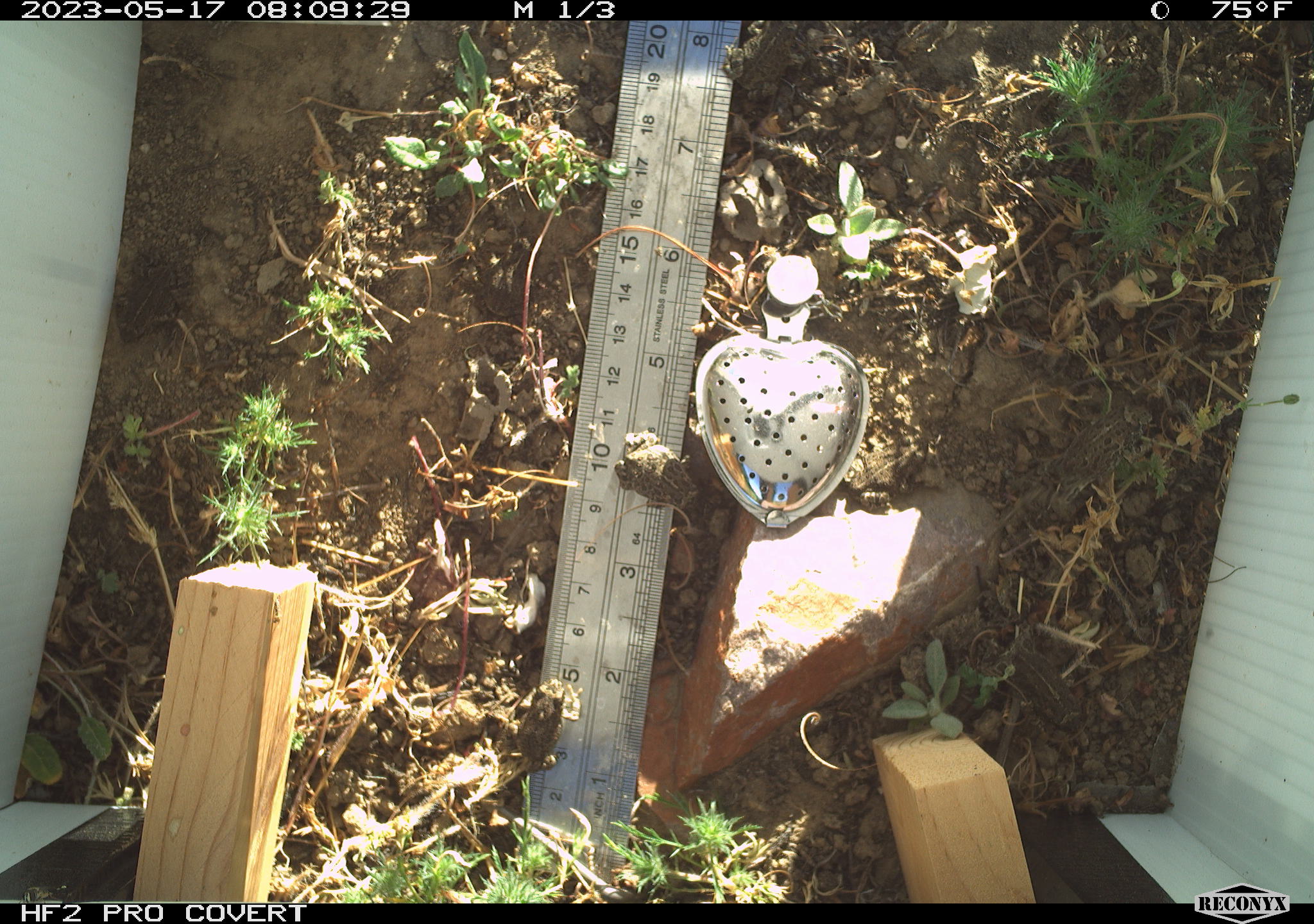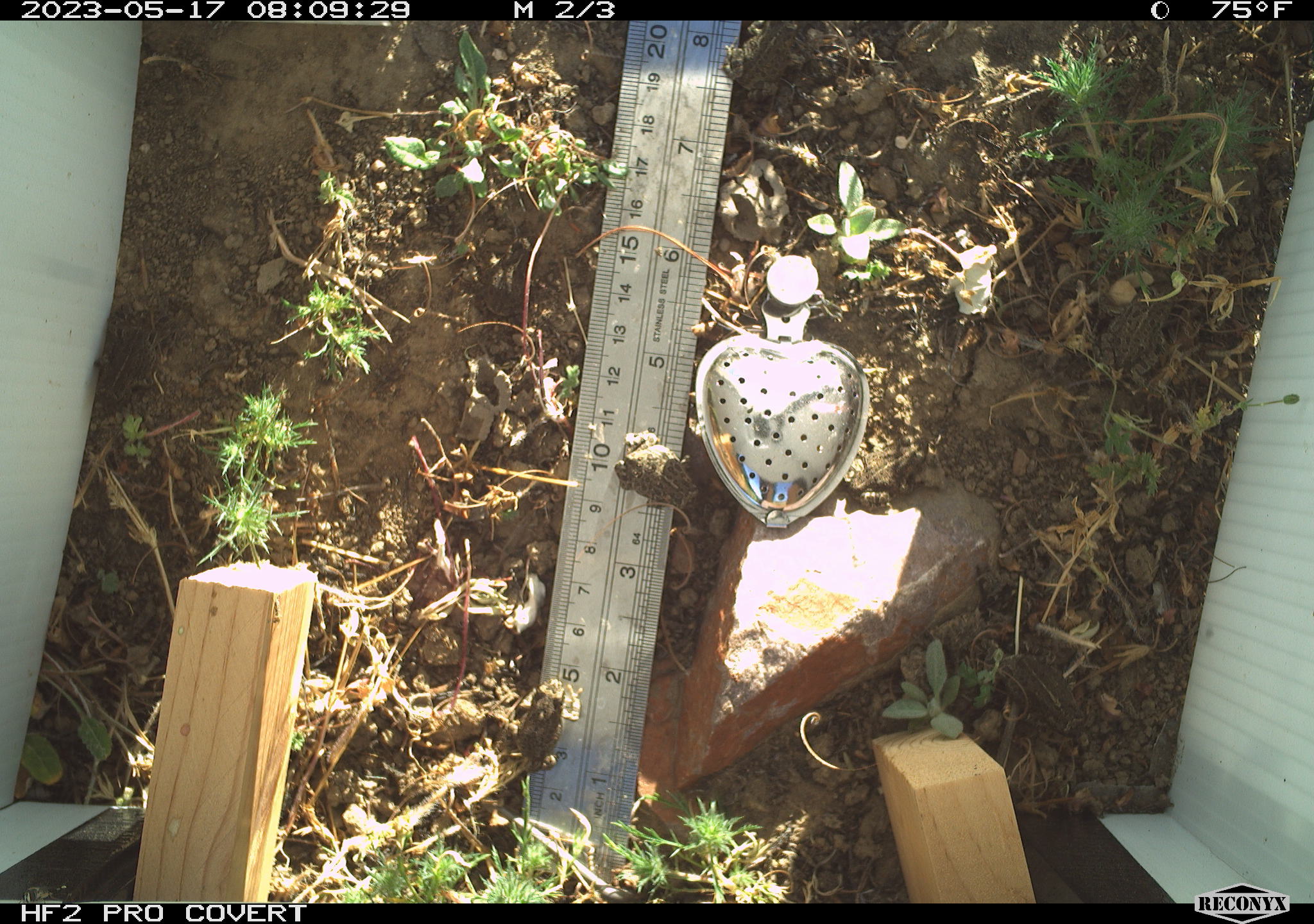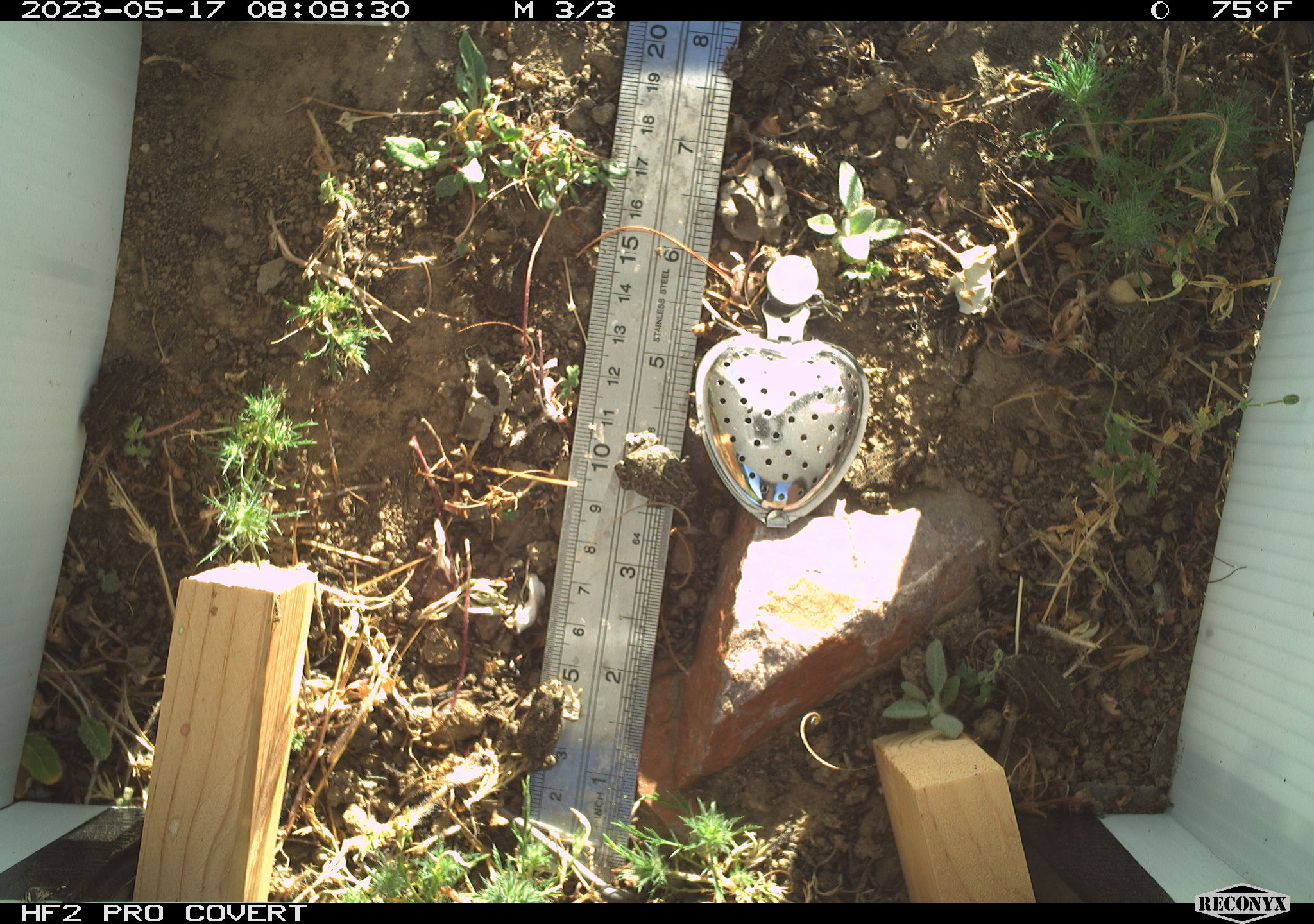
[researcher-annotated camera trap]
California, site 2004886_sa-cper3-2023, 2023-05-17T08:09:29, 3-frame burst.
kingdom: Animalia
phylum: Chordata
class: Amphibia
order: Anura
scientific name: Anura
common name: frogs